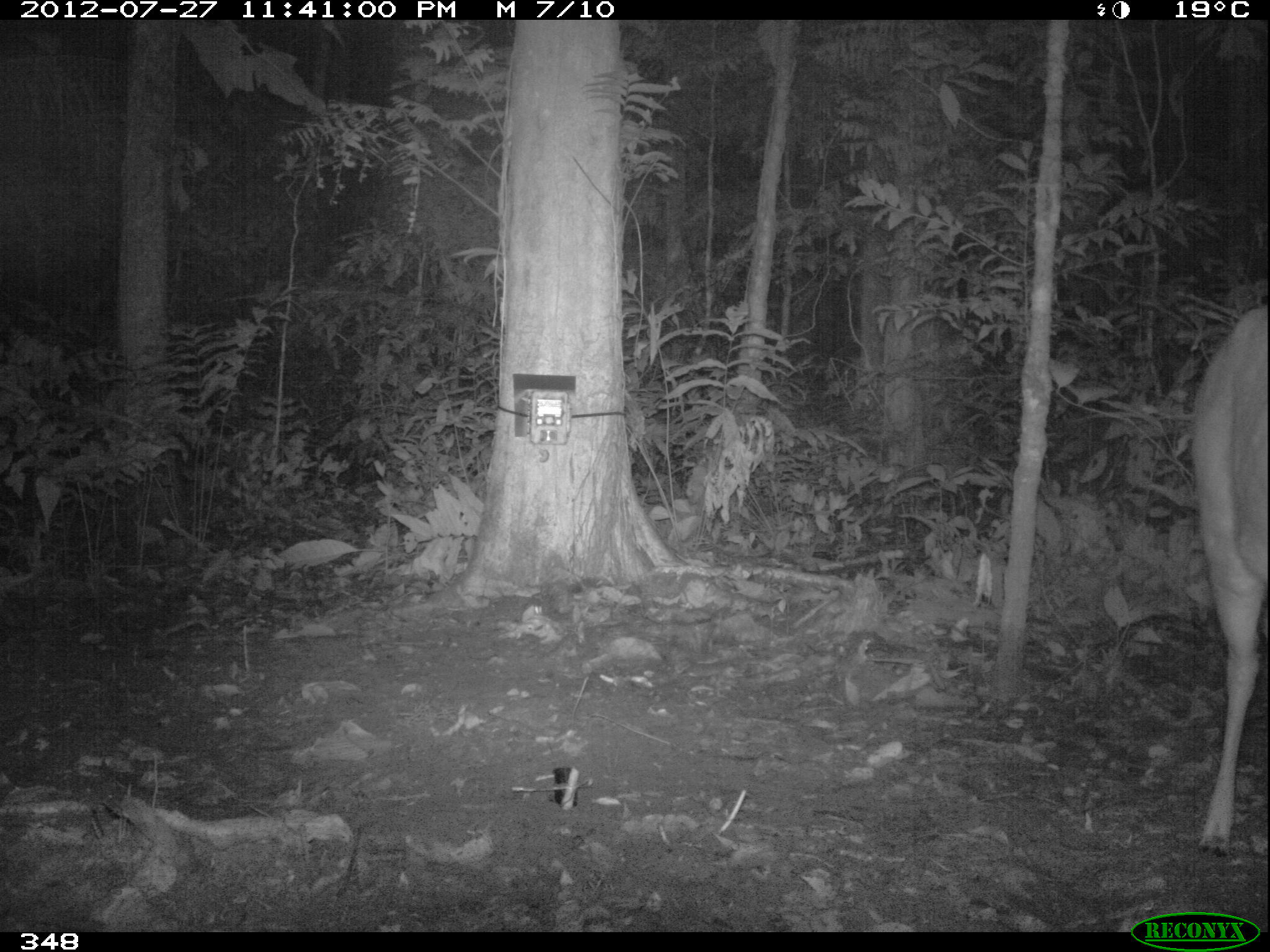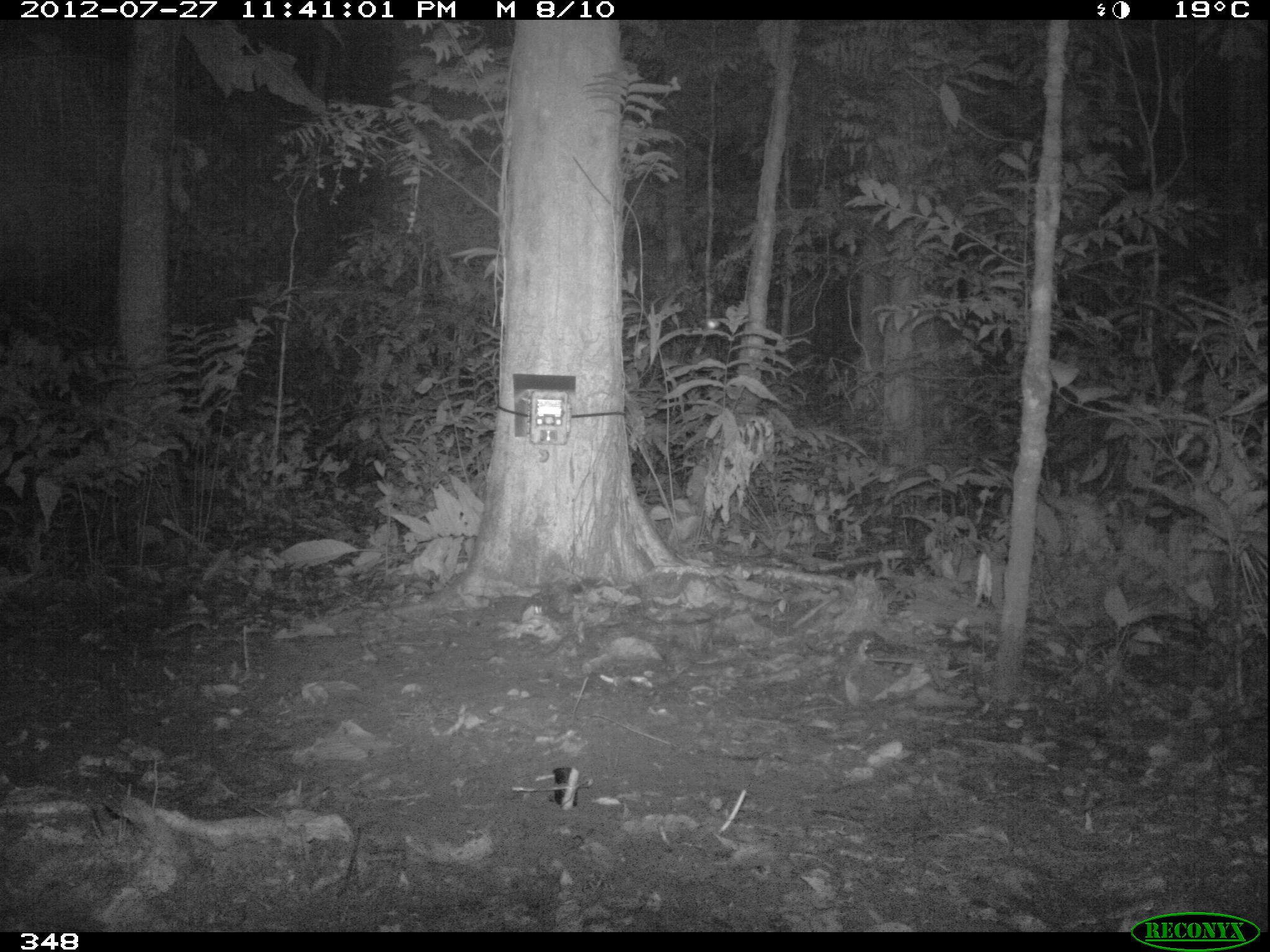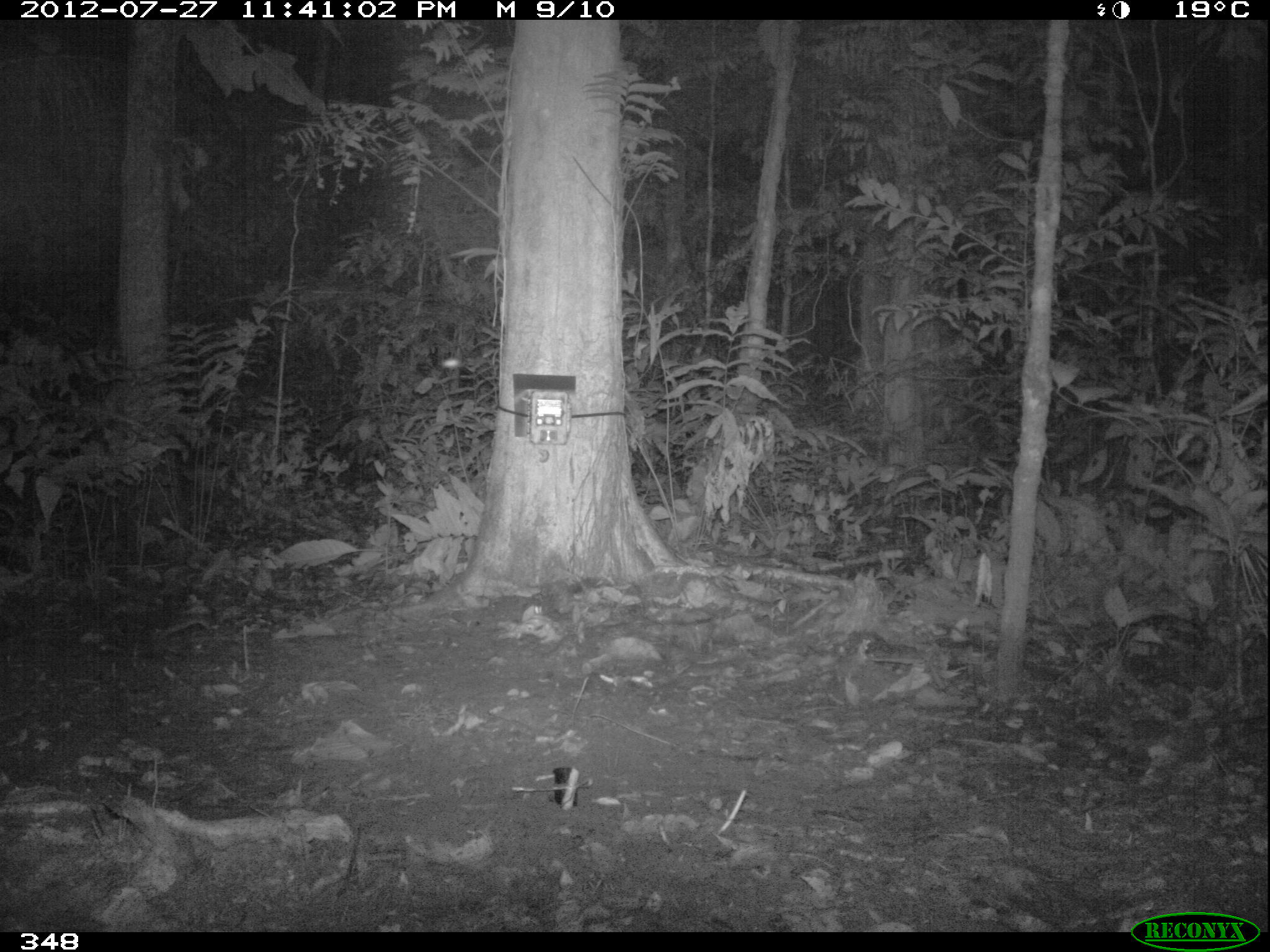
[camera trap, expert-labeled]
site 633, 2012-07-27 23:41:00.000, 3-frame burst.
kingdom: Animalia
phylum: Chordata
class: Mammalia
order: Artiodactyla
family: Cervidae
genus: Mazama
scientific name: Mazama americana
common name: red brocket